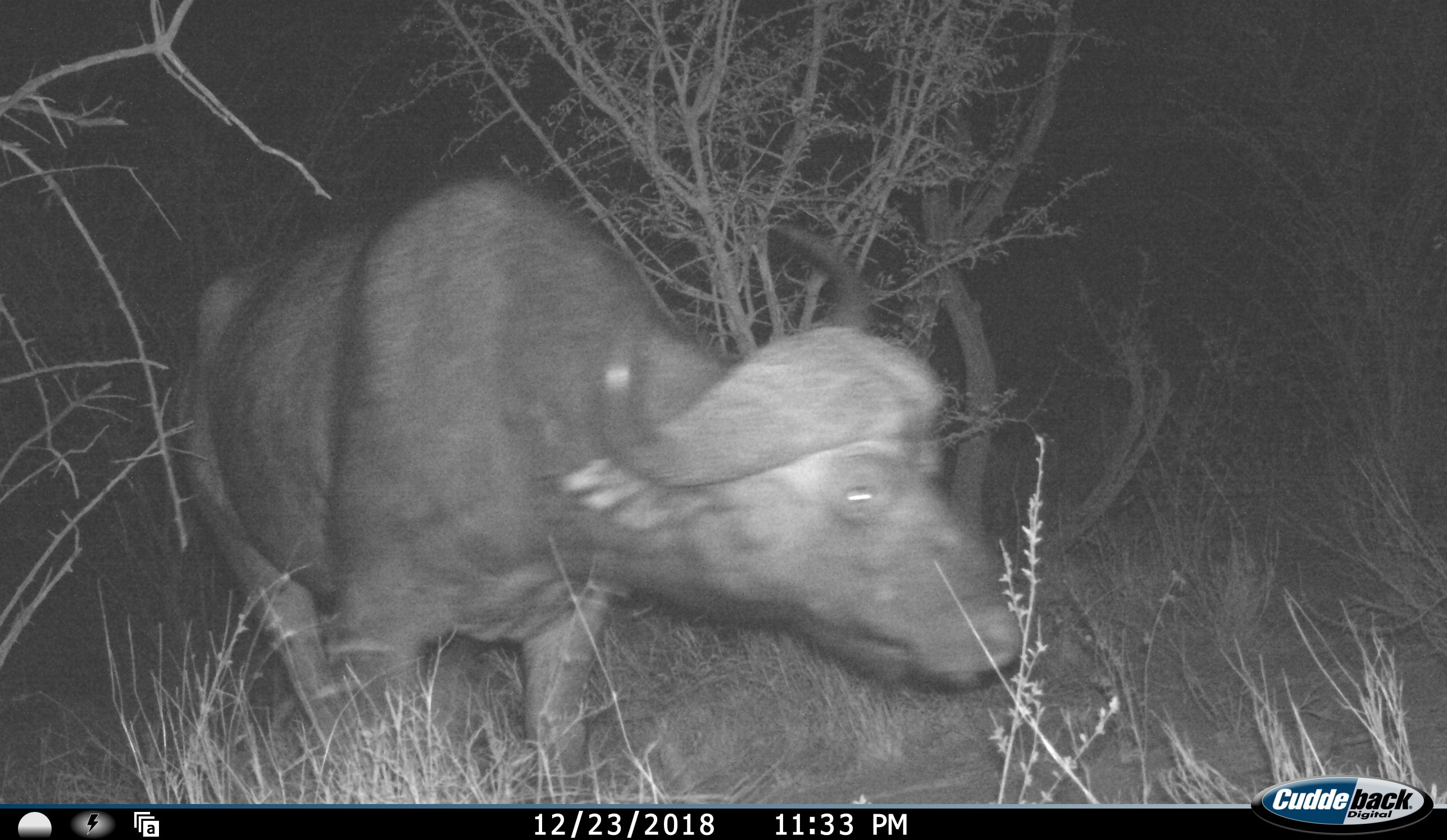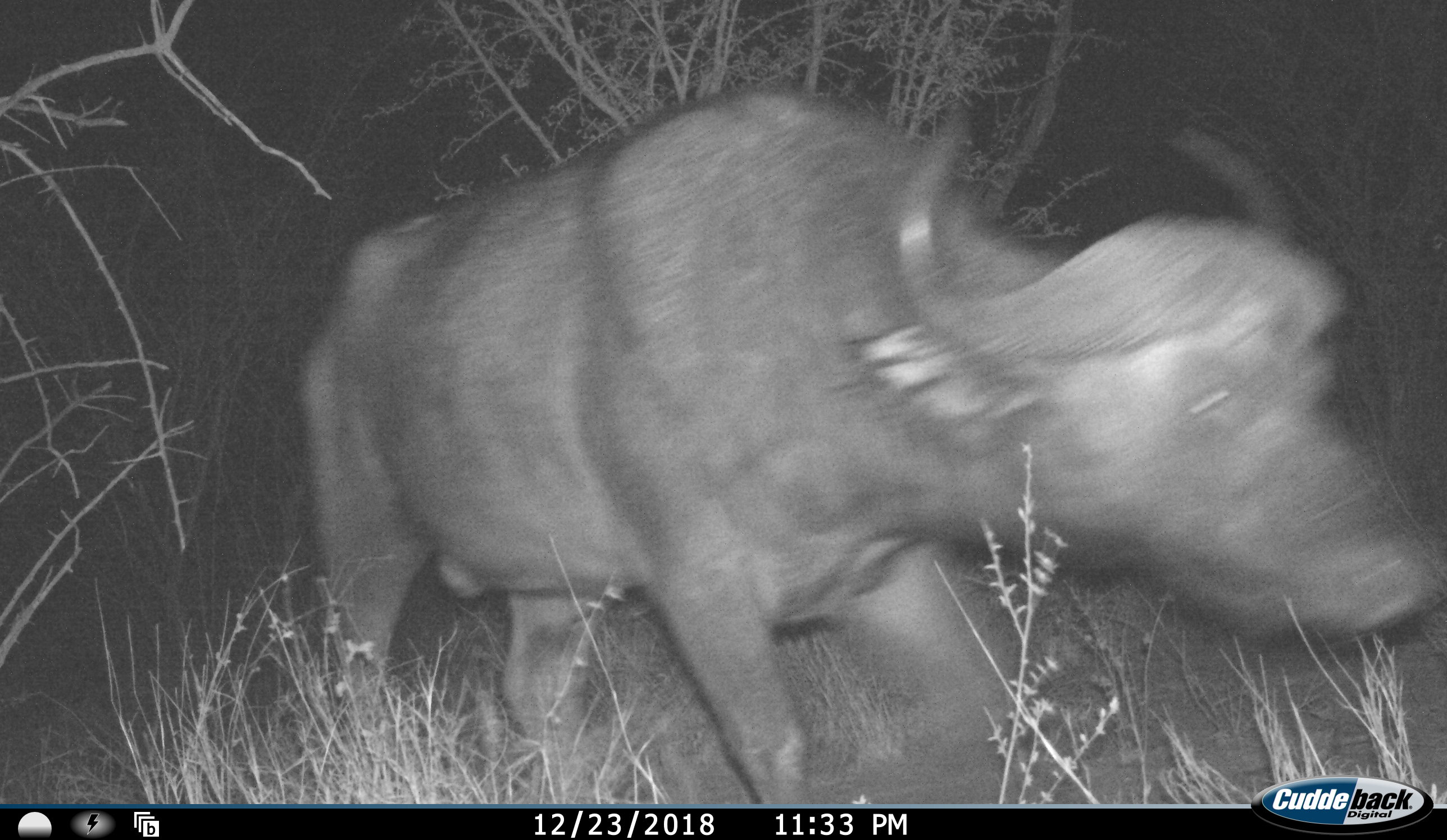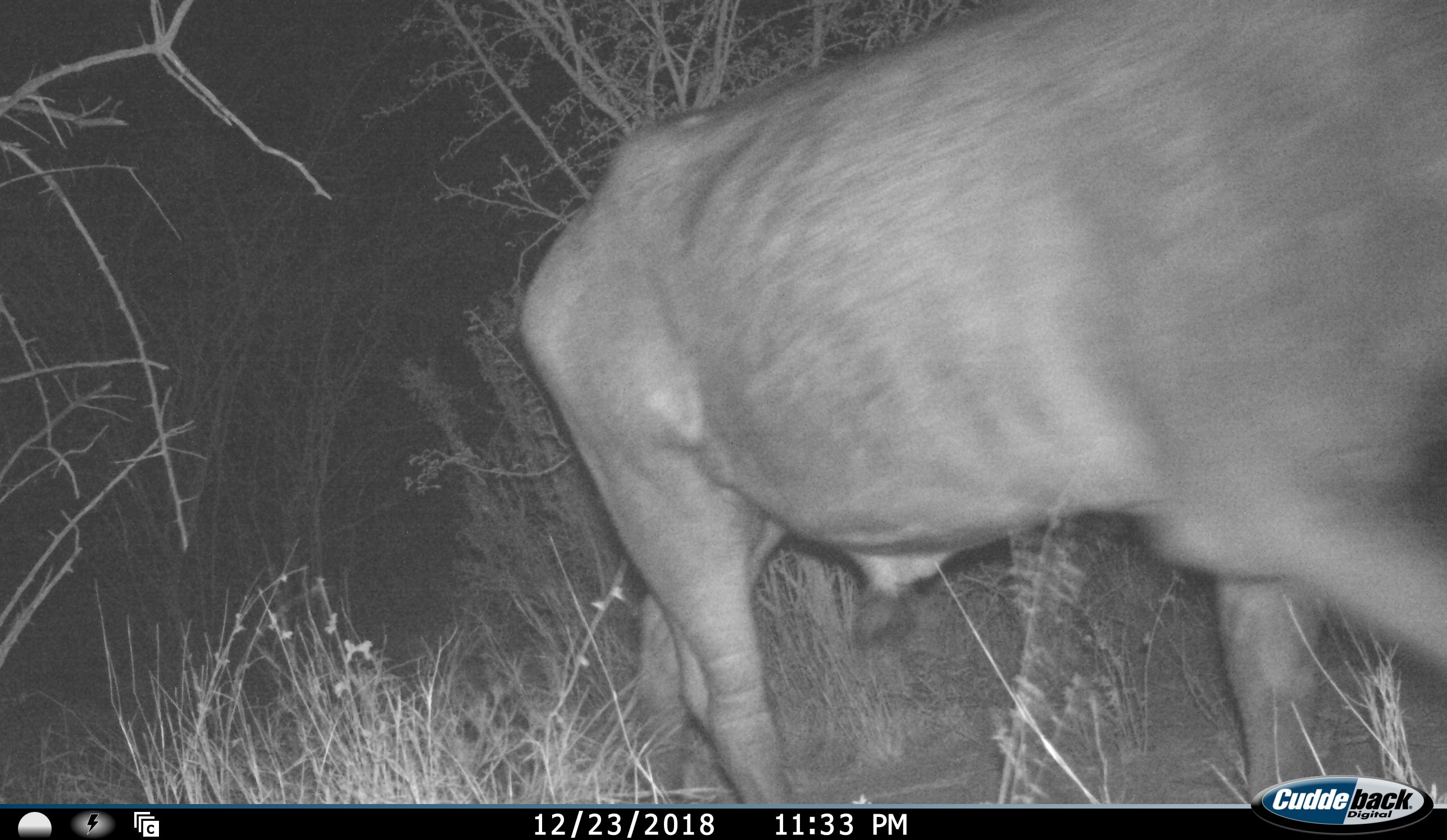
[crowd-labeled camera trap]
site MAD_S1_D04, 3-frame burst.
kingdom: Animalia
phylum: Chordata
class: Mammalia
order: Artiodactyla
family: Bovidae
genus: Syncerus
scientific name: Syncerus caffer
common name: african buffalo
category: buffalo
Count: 1.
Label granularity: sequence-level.